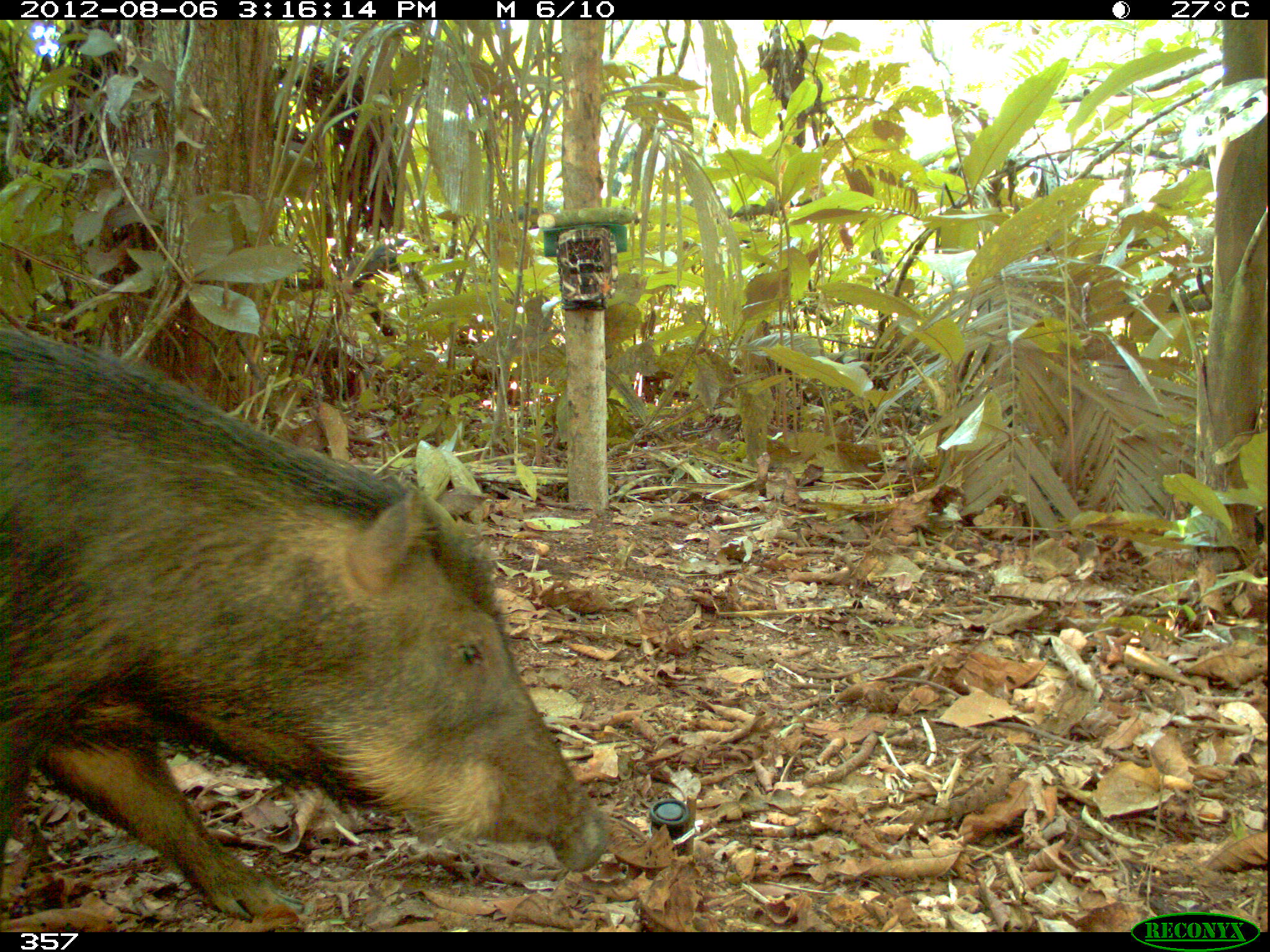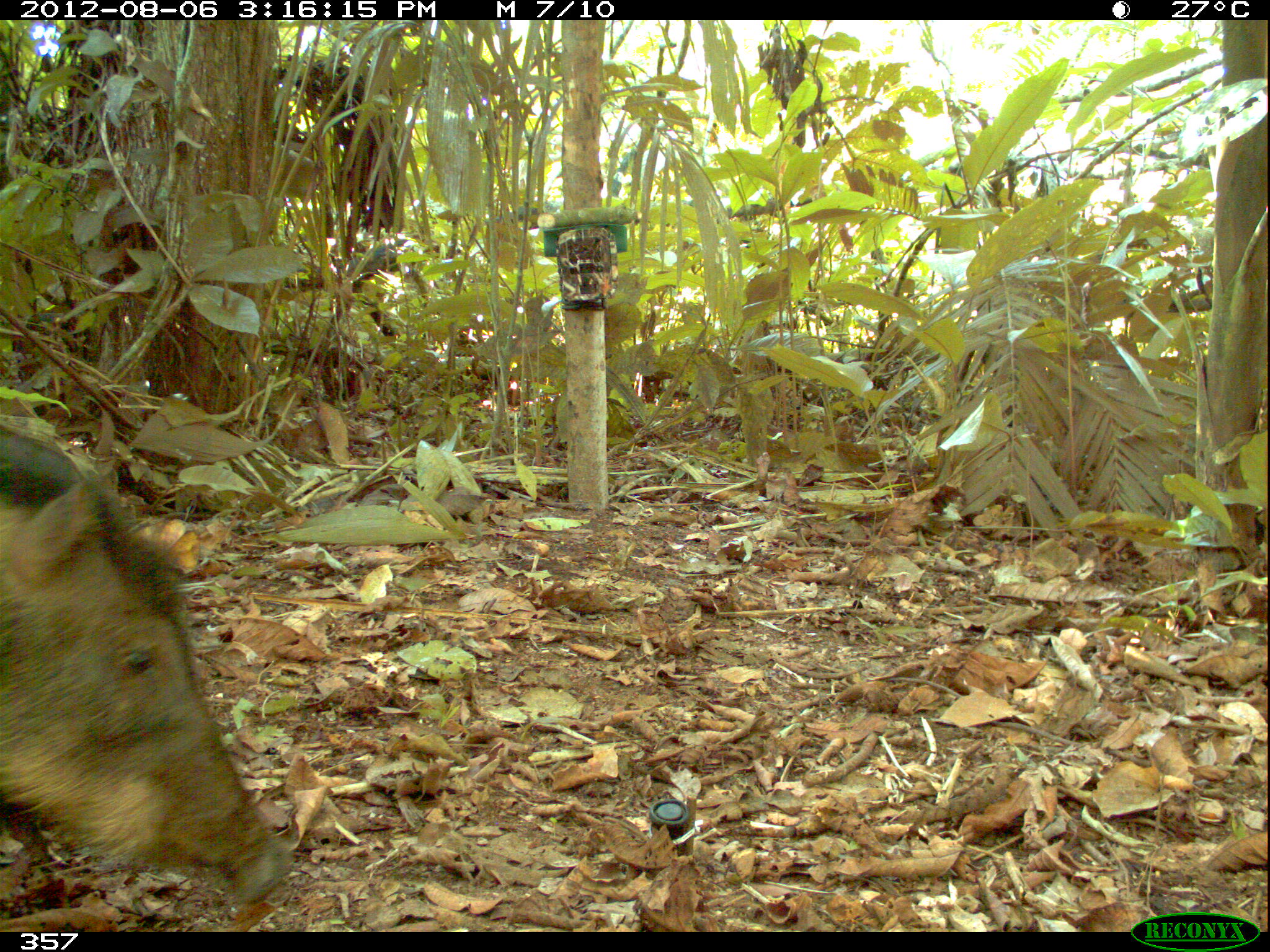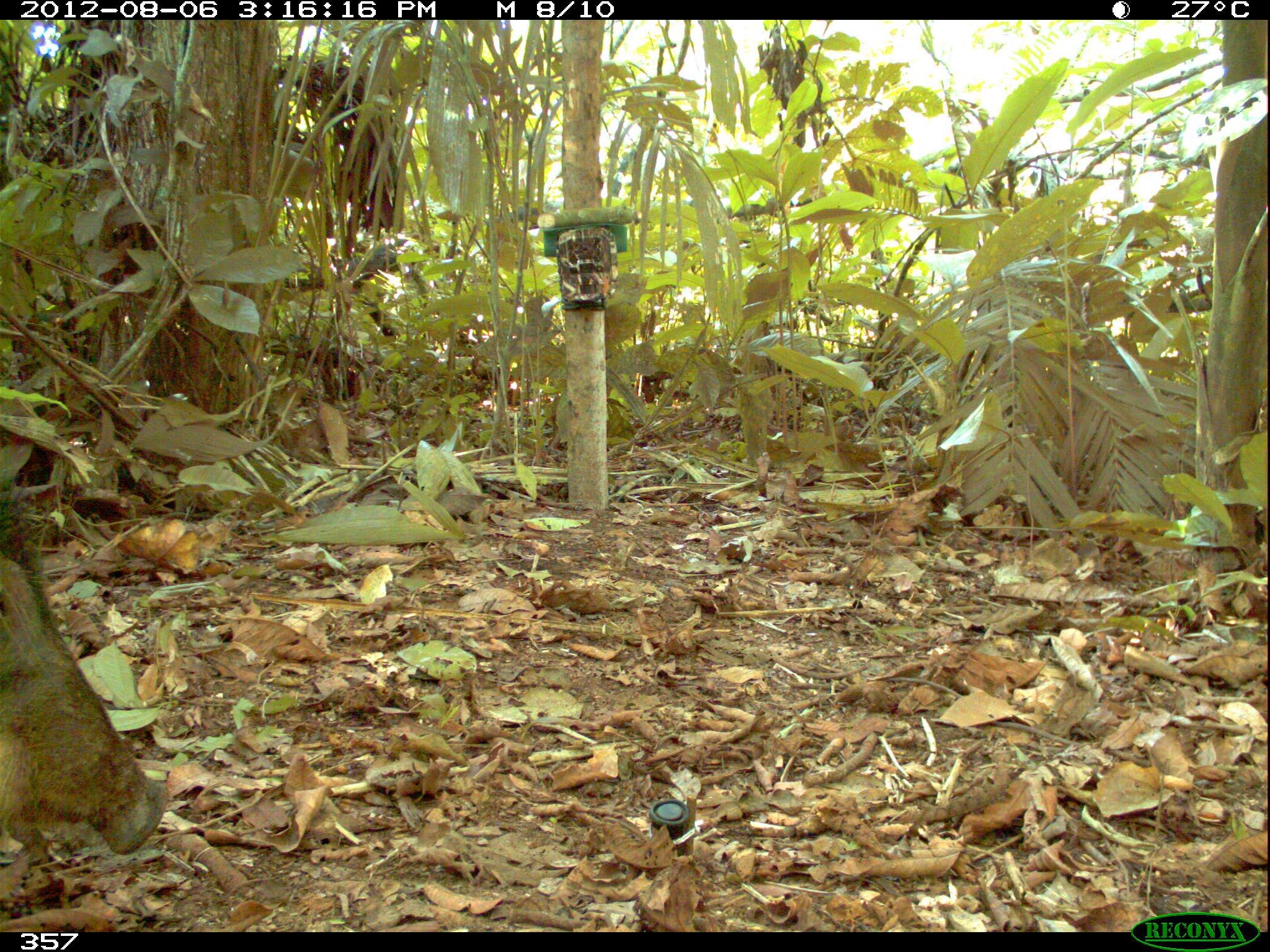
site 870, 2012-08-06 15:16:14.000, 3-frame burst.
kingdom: Animalia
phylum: Chordata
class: Mammalia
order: Artiodactyla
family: Tayassuidae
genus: Tayassu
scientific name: Tayassu pecari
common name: white-lipped peccary